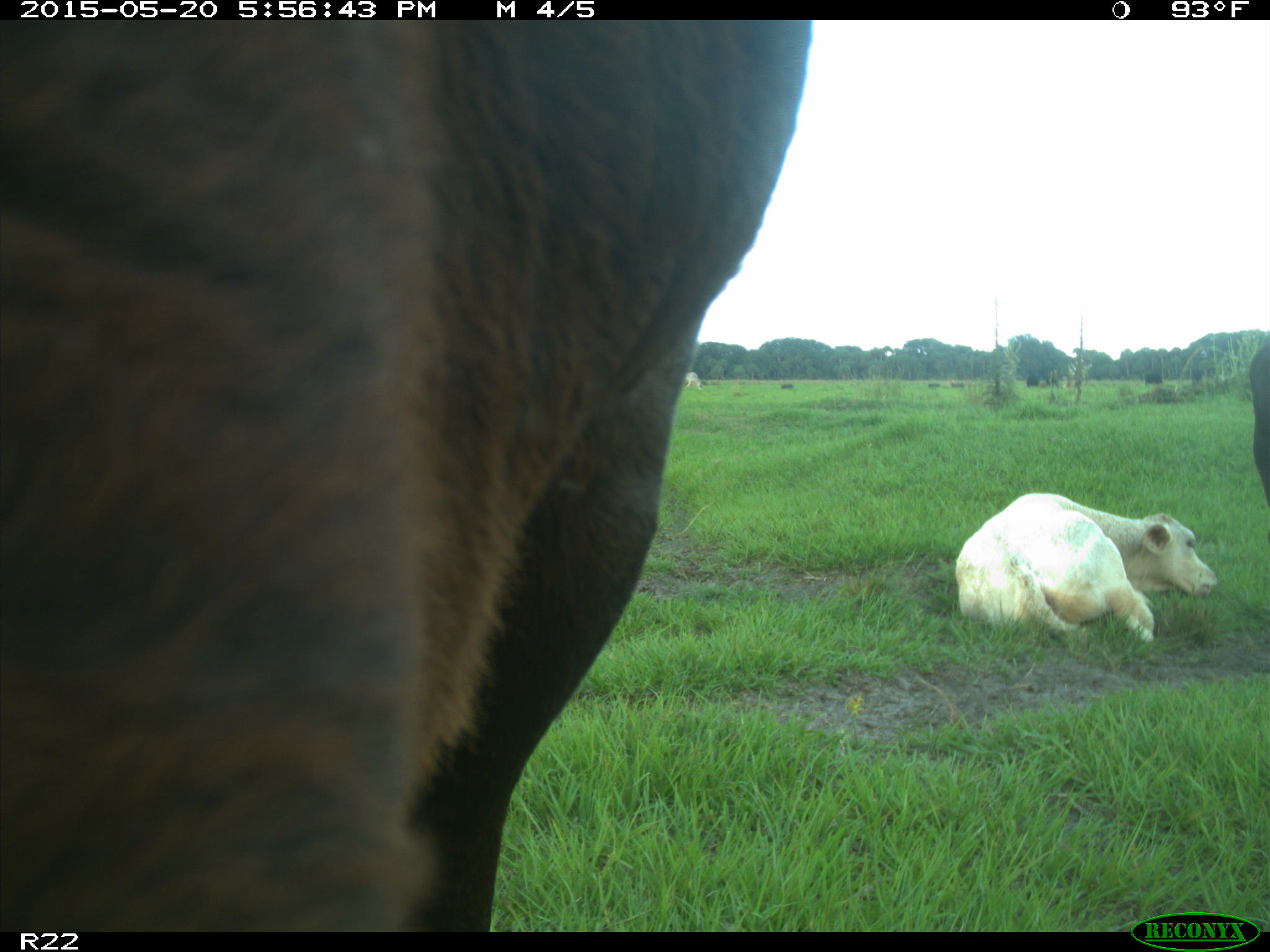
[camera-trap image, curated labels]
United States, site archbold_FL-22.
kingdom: Animalia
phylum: Chordata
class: Mammalia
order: Artiodactyla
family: Bovidae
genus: Bos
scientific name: Bos taurus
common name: domestic cow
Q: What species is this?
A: Bos taurus (domestic cow).